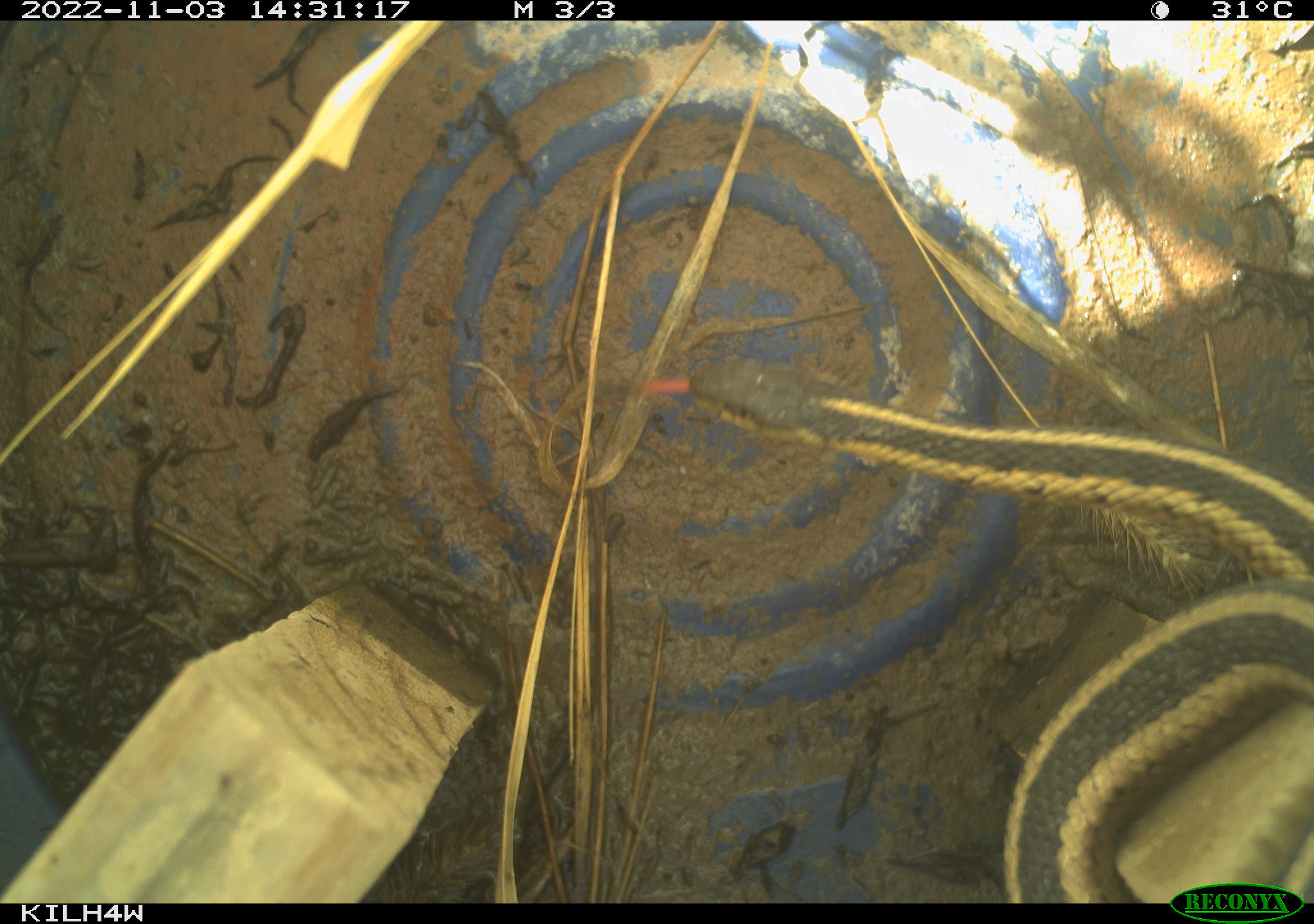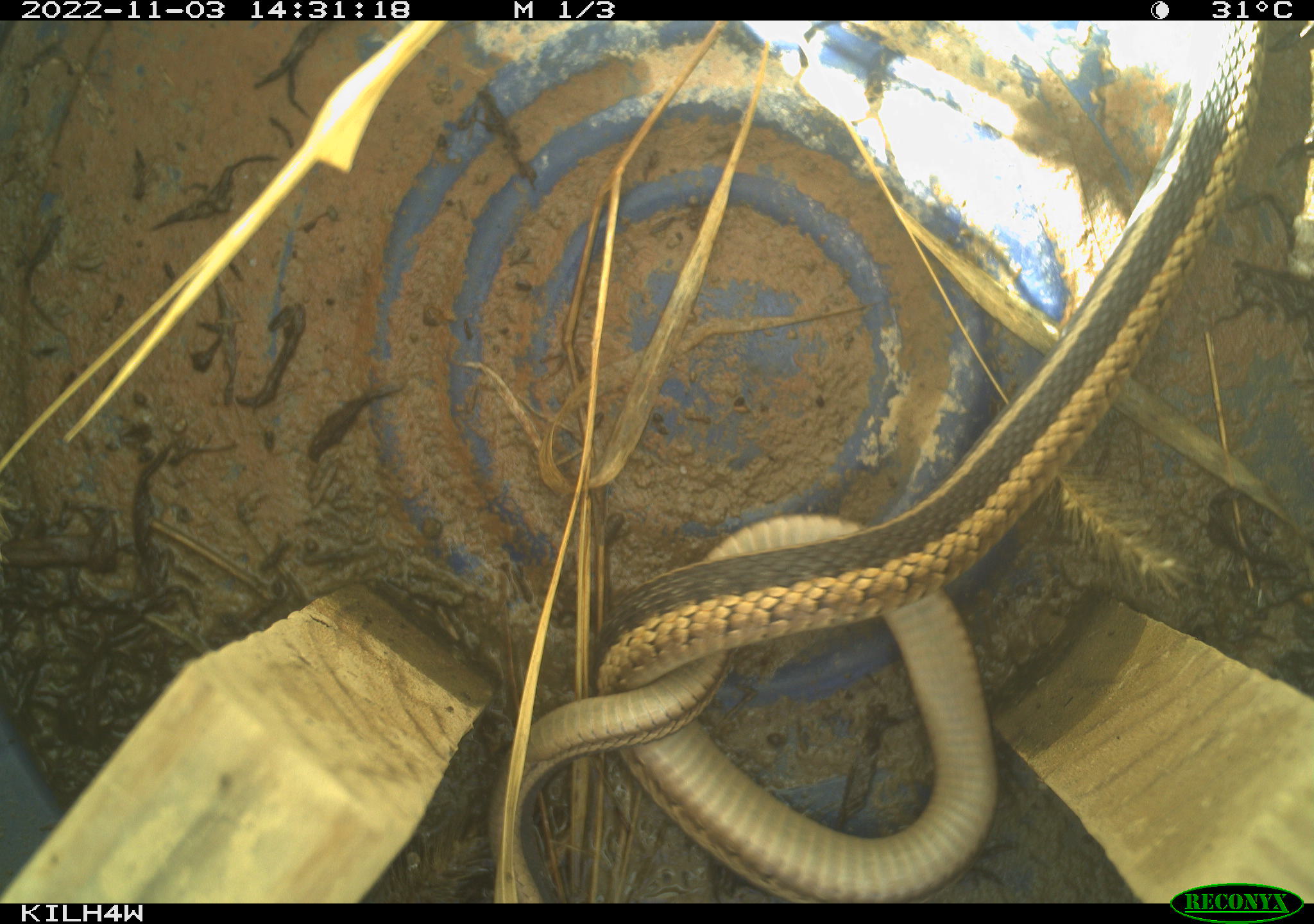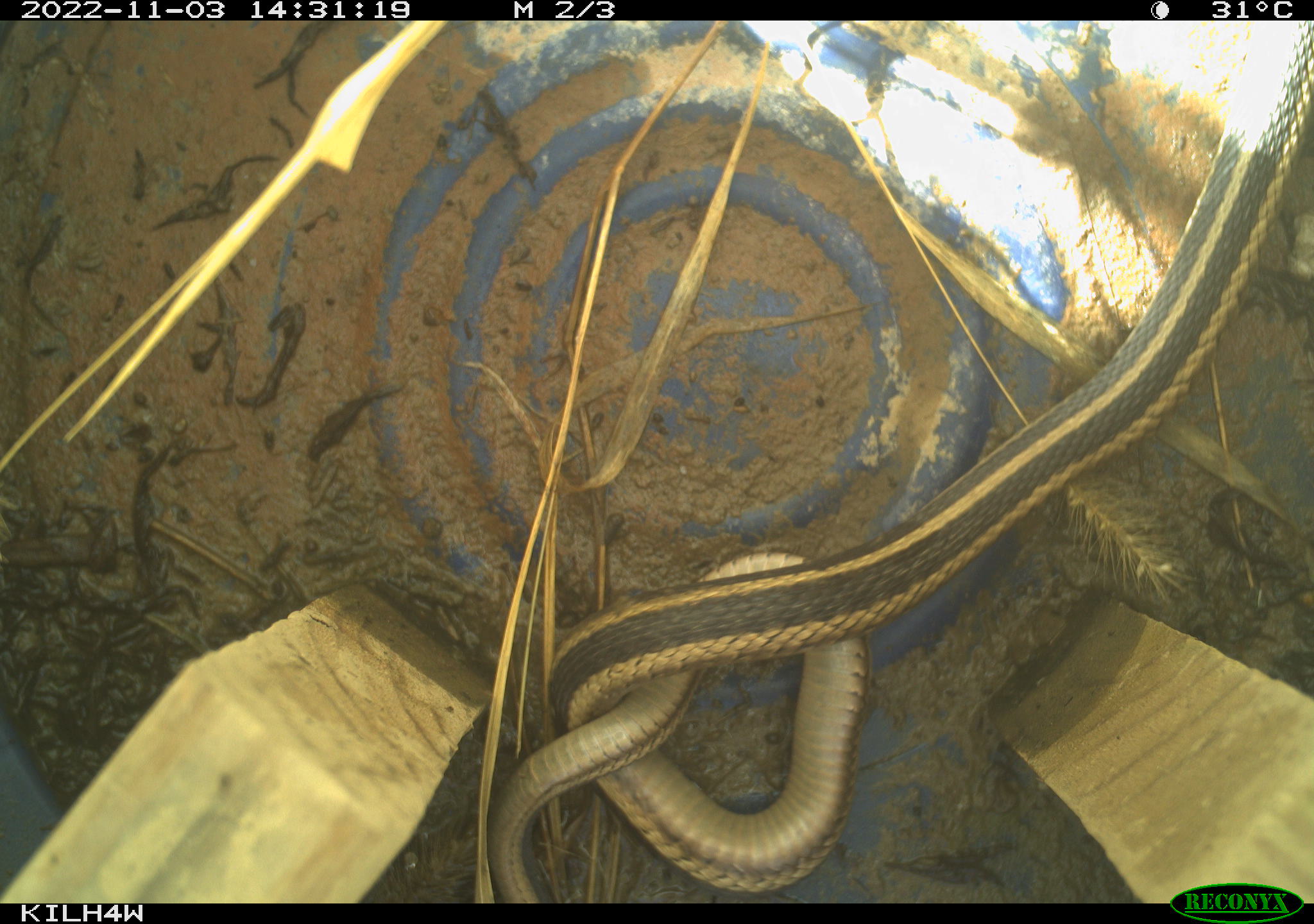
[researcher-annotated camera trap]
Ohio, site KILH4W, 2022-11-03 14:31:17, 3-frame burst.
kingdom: Animalia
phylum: Chordata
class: Reptilia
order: Squamata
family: Colubridae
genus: Thamnophis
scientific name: Thamnophis sirtalis sirtalis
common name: eastern gartersnake